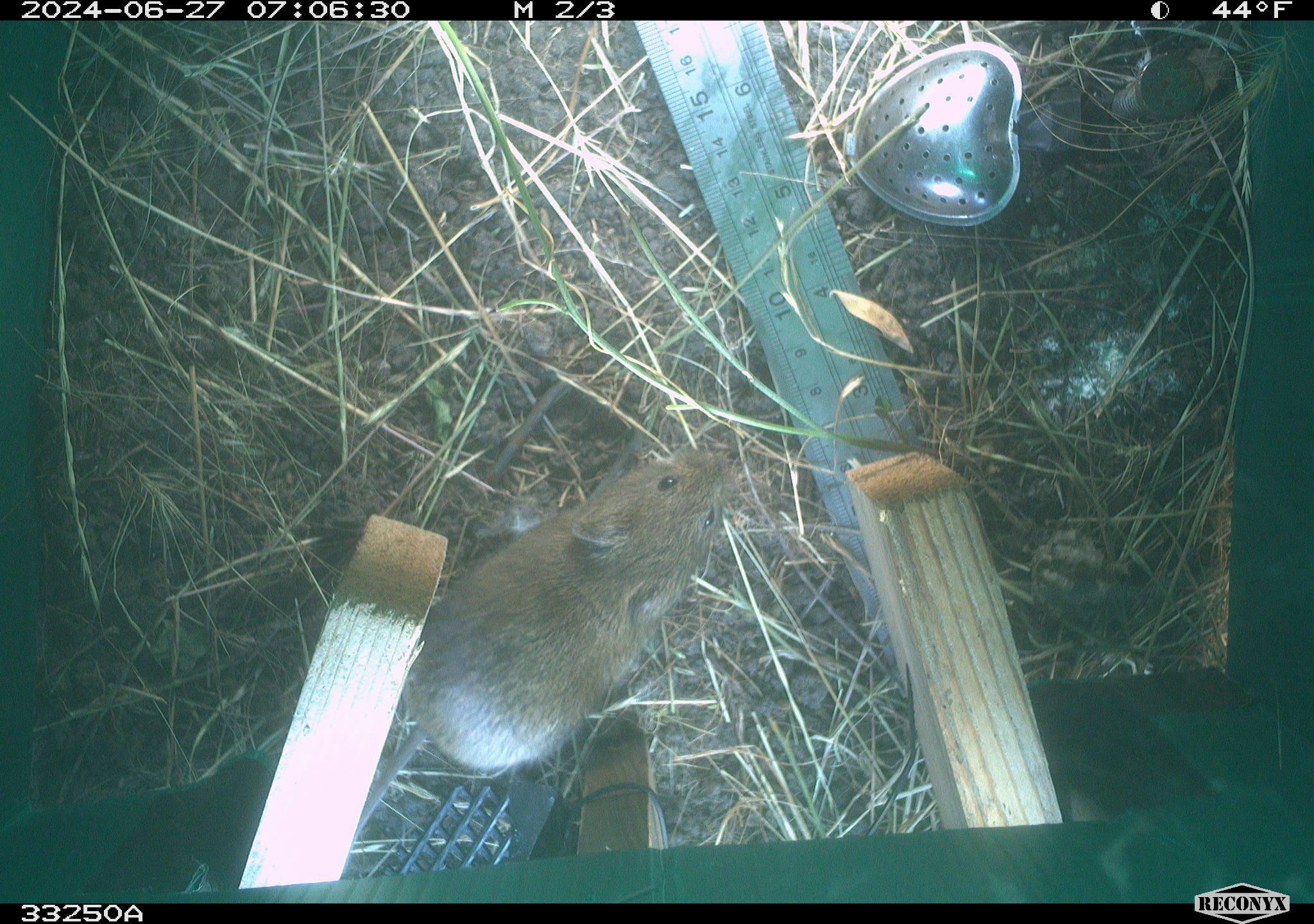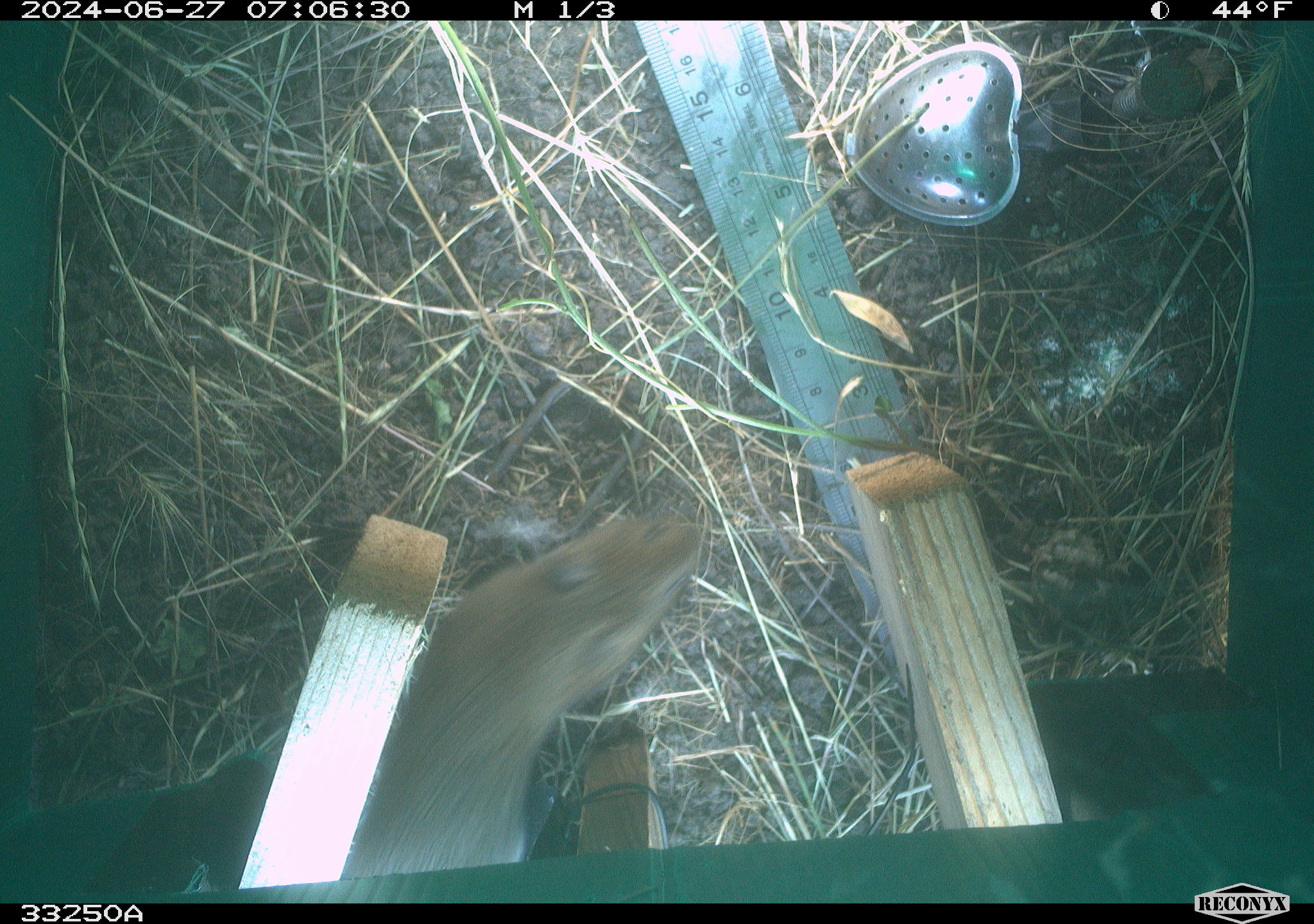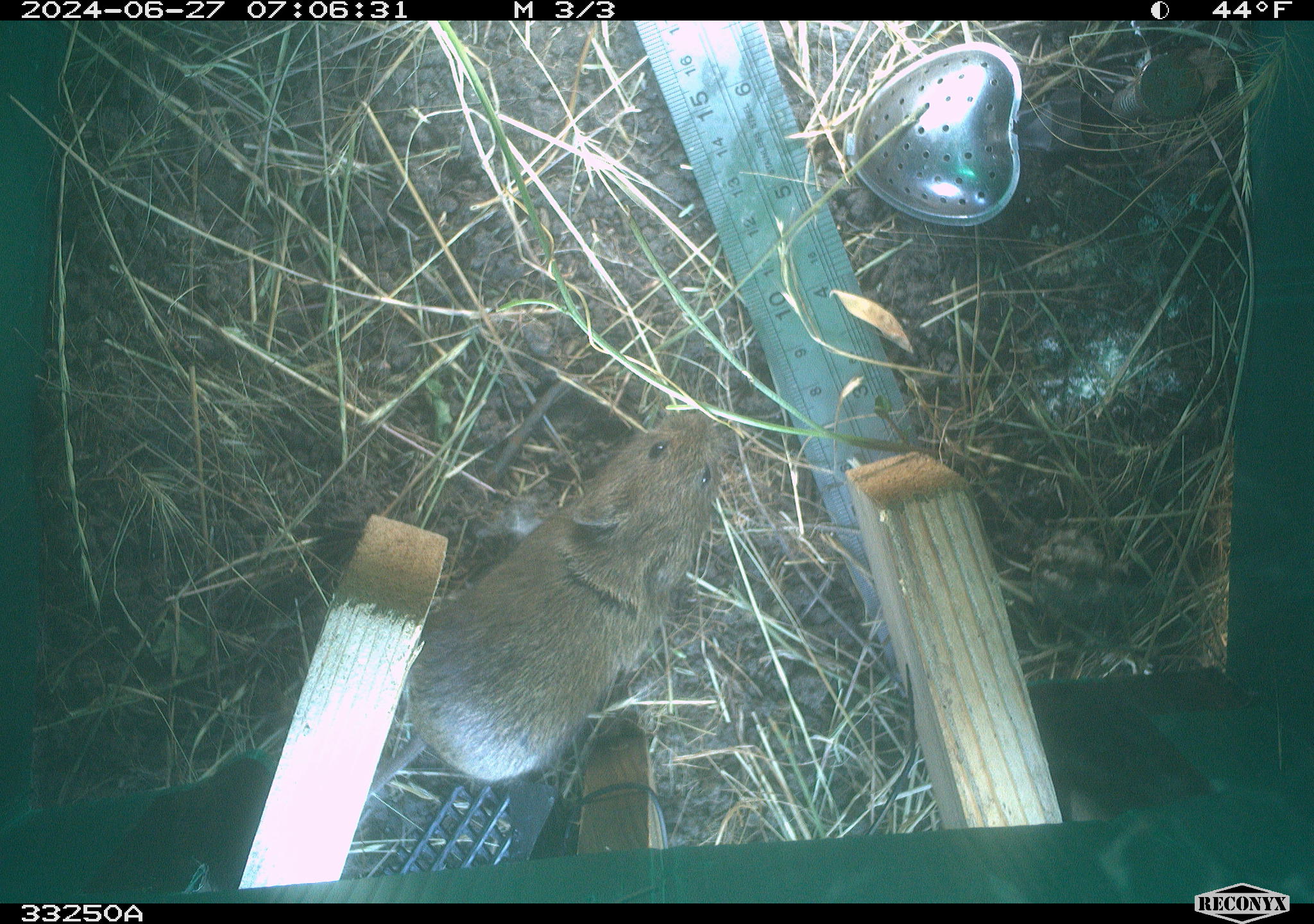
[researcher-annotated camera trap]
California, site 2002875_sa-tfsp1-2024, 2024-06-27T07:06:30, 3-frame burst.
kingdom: Animalia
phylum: Chordata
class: Mammalia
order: Rodentia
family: Cricetidae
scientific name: Arvicolinae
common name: voles, lemmings, and muskrats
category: arvicolinae subfamily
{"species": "arvicolinae subfamily (voles, lemmings, and muskrats) (Arvicolinae)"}